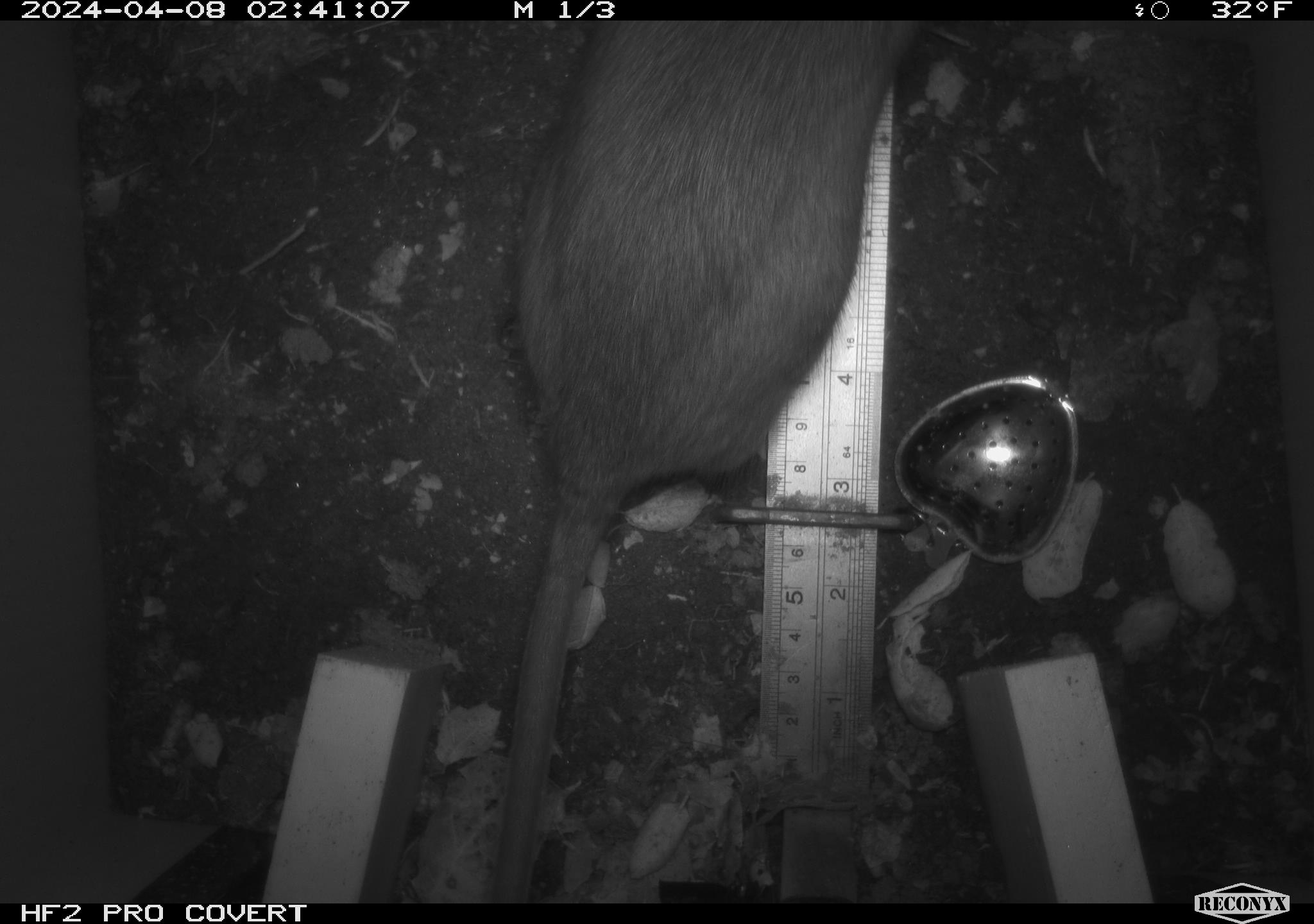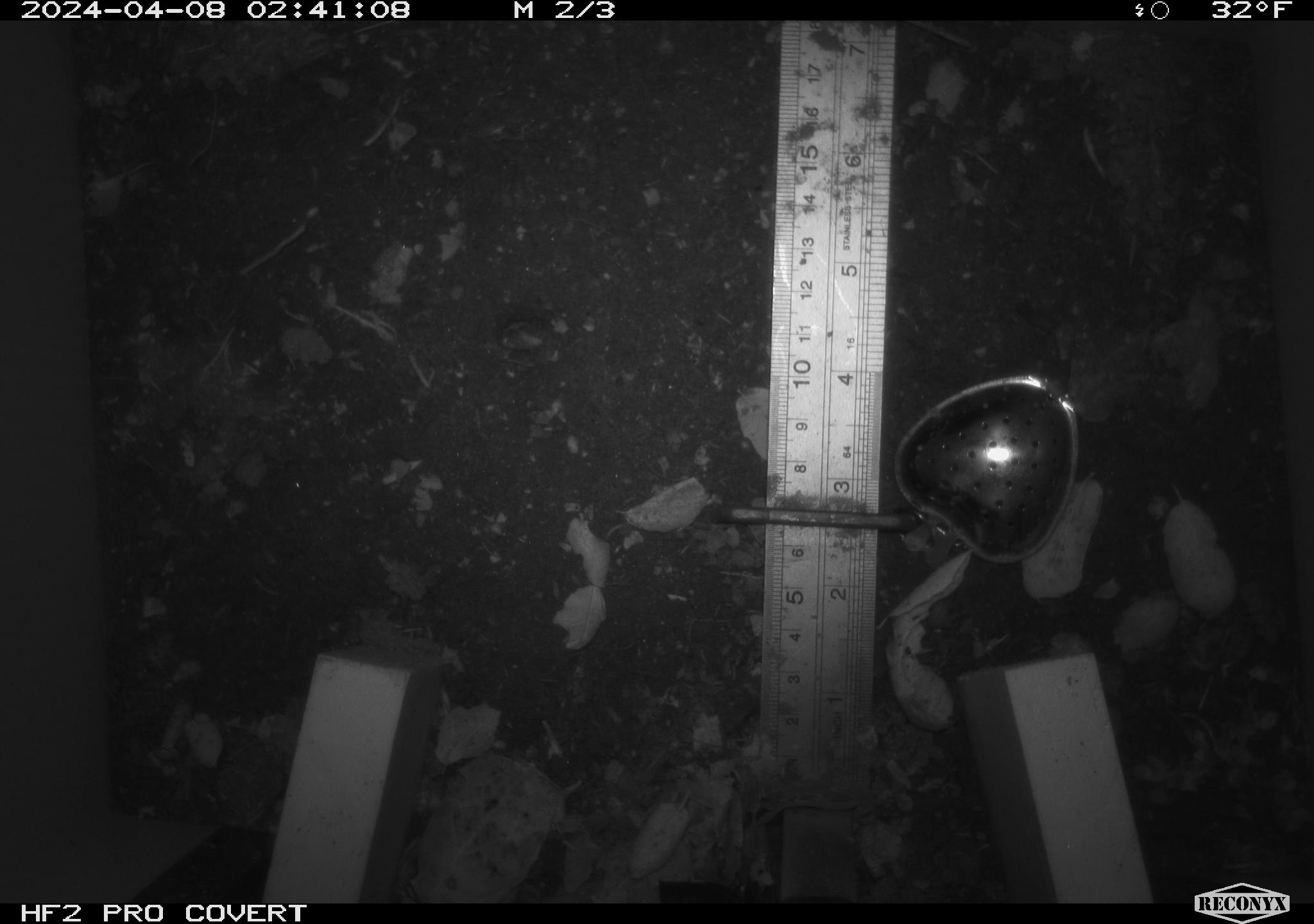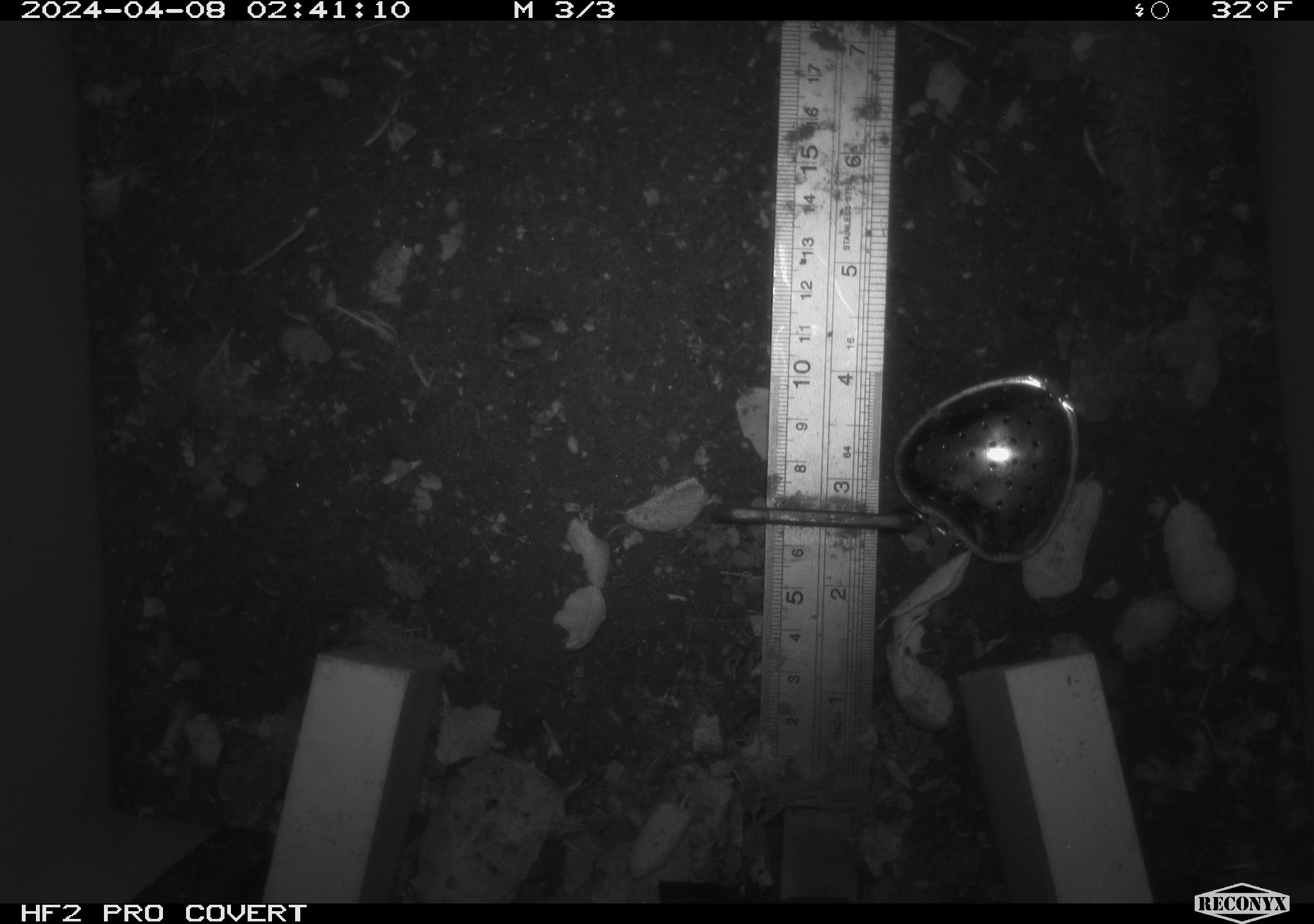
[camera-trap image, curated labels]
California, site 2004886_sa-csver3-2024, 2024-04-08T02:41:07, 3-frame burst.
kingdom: Animalia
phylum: Chordata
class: Mammalia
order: Rodentia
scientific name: Rodentia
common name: rodent